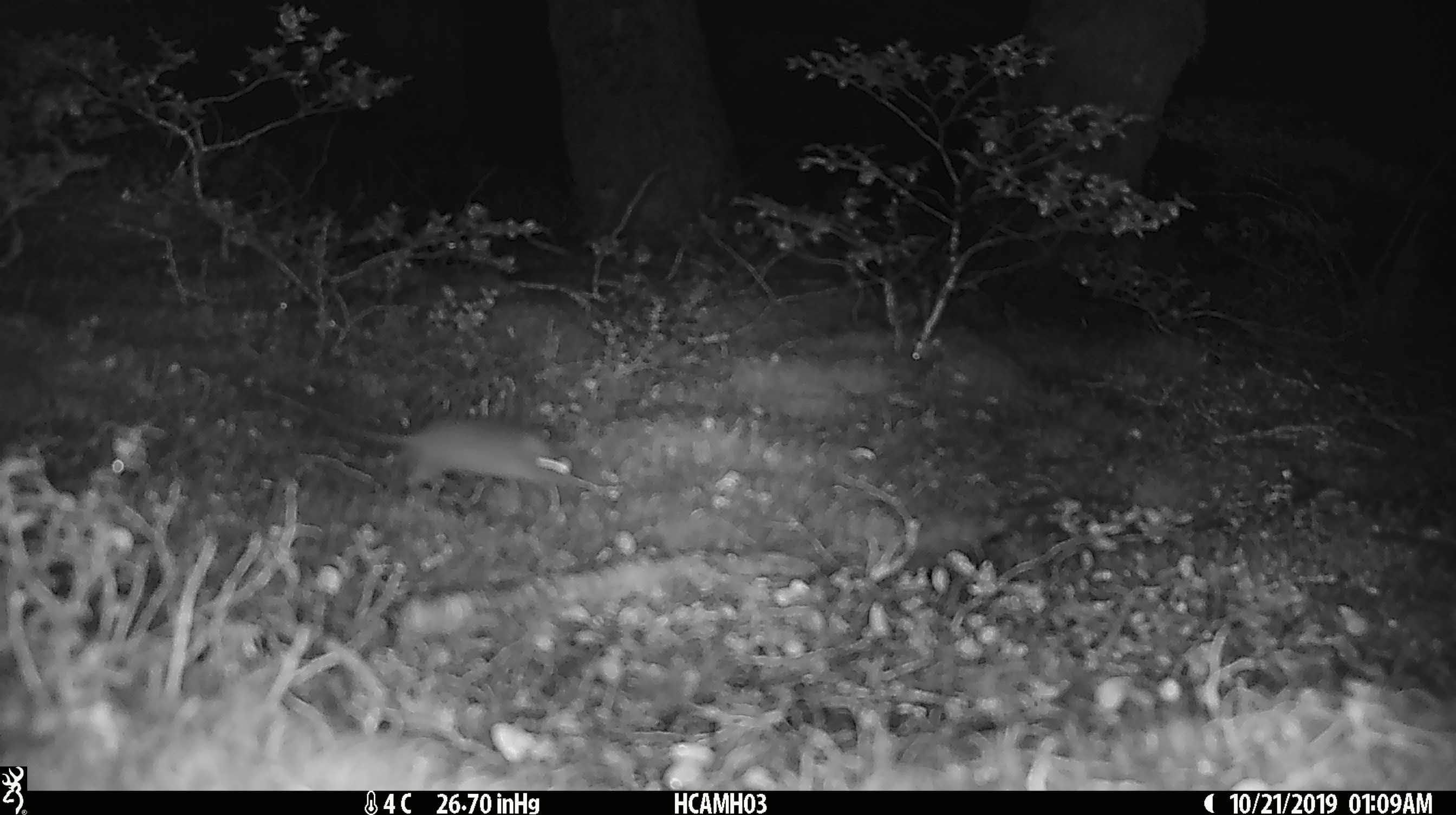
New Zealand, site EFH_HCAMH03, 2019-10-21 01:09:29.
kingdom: Animalia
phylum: Chordata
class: Mammalia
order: Rodentia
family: Muridae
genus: Mus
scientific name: Mus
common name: mouse